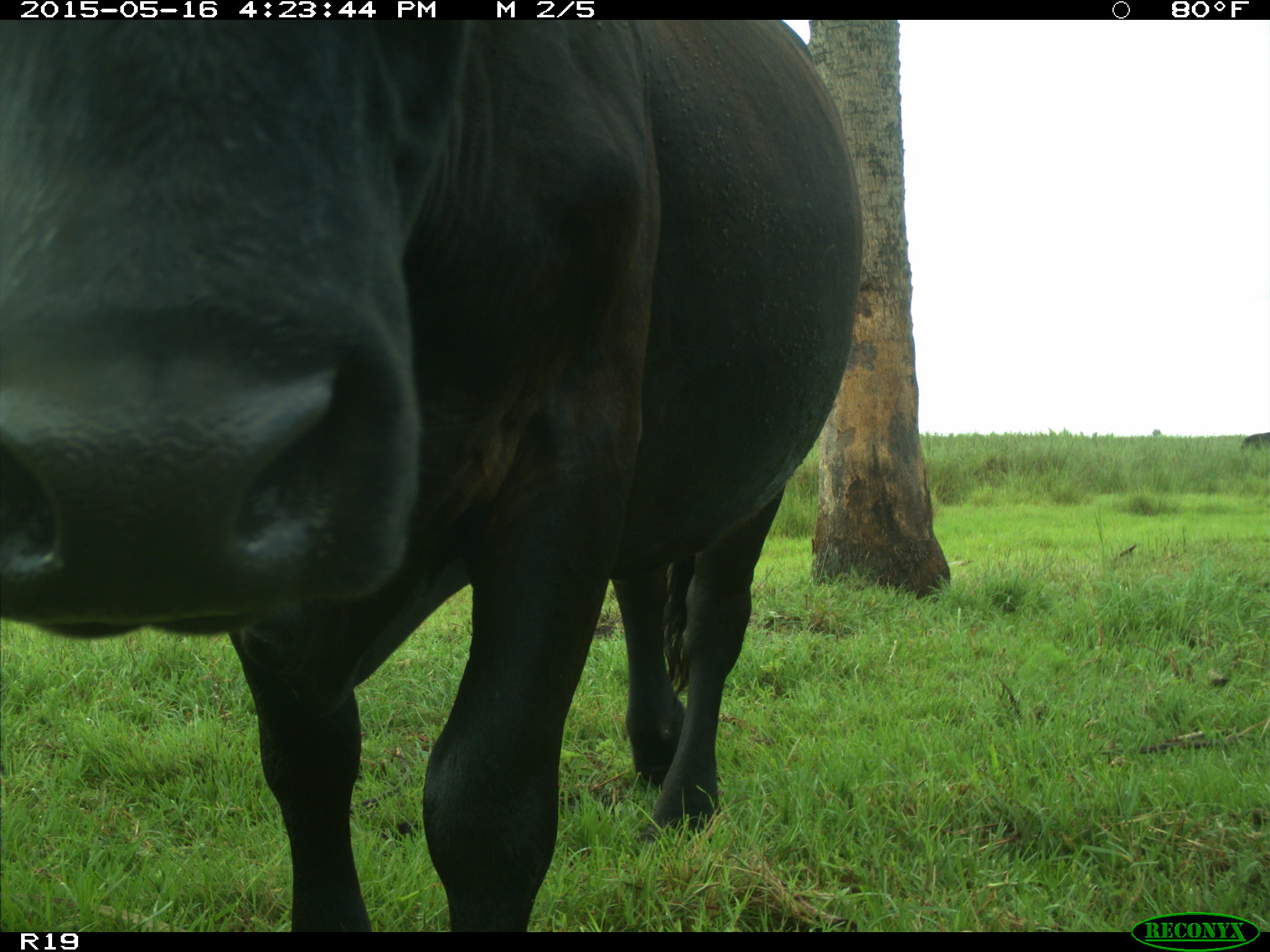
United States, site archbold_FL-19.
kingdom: Animalia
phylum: Chordata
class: Mammalia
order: Artiodactyla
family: Bovidae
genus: Bos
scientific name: Bos taurus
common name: domestic cow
Bos taurus (domestic cow).